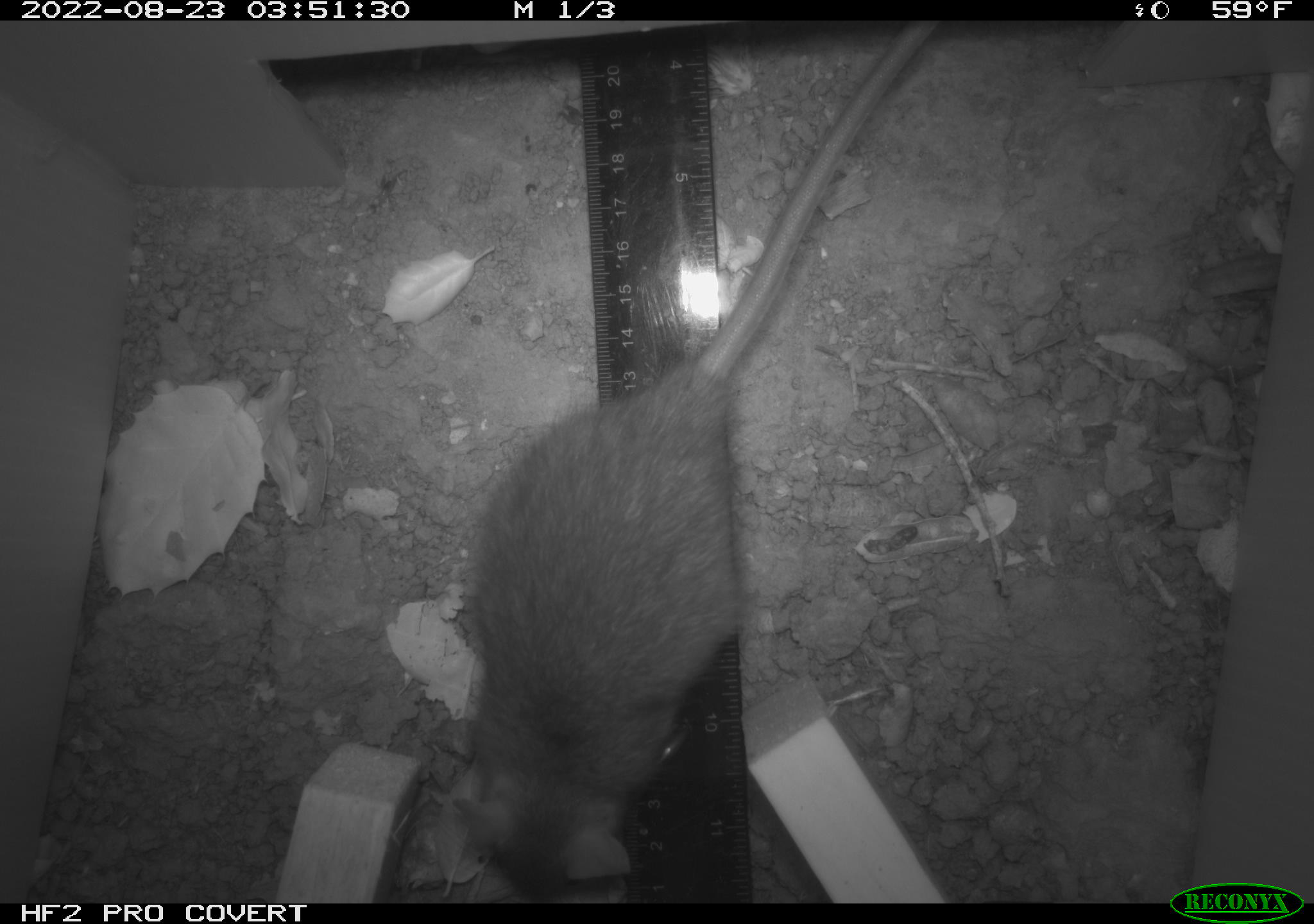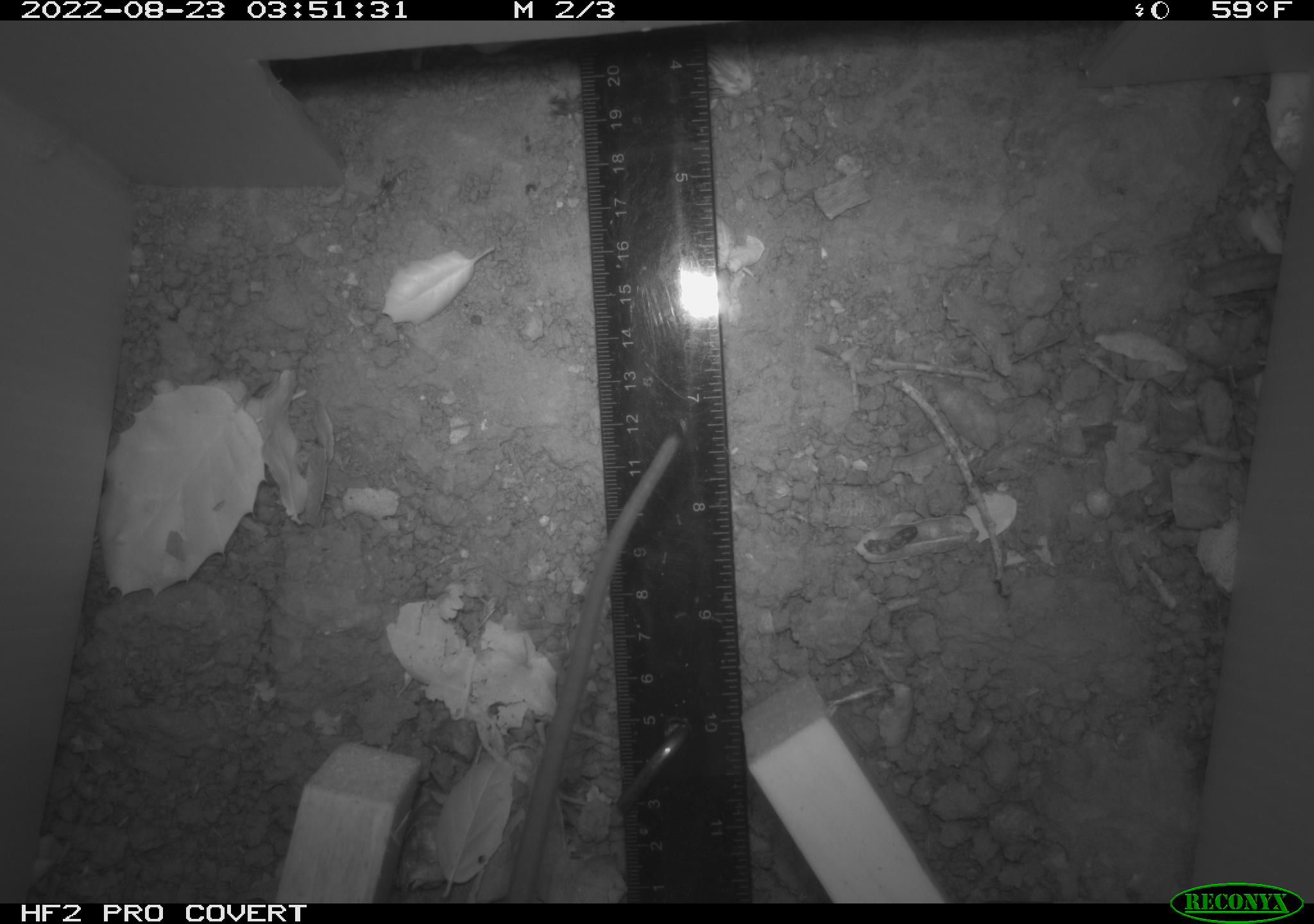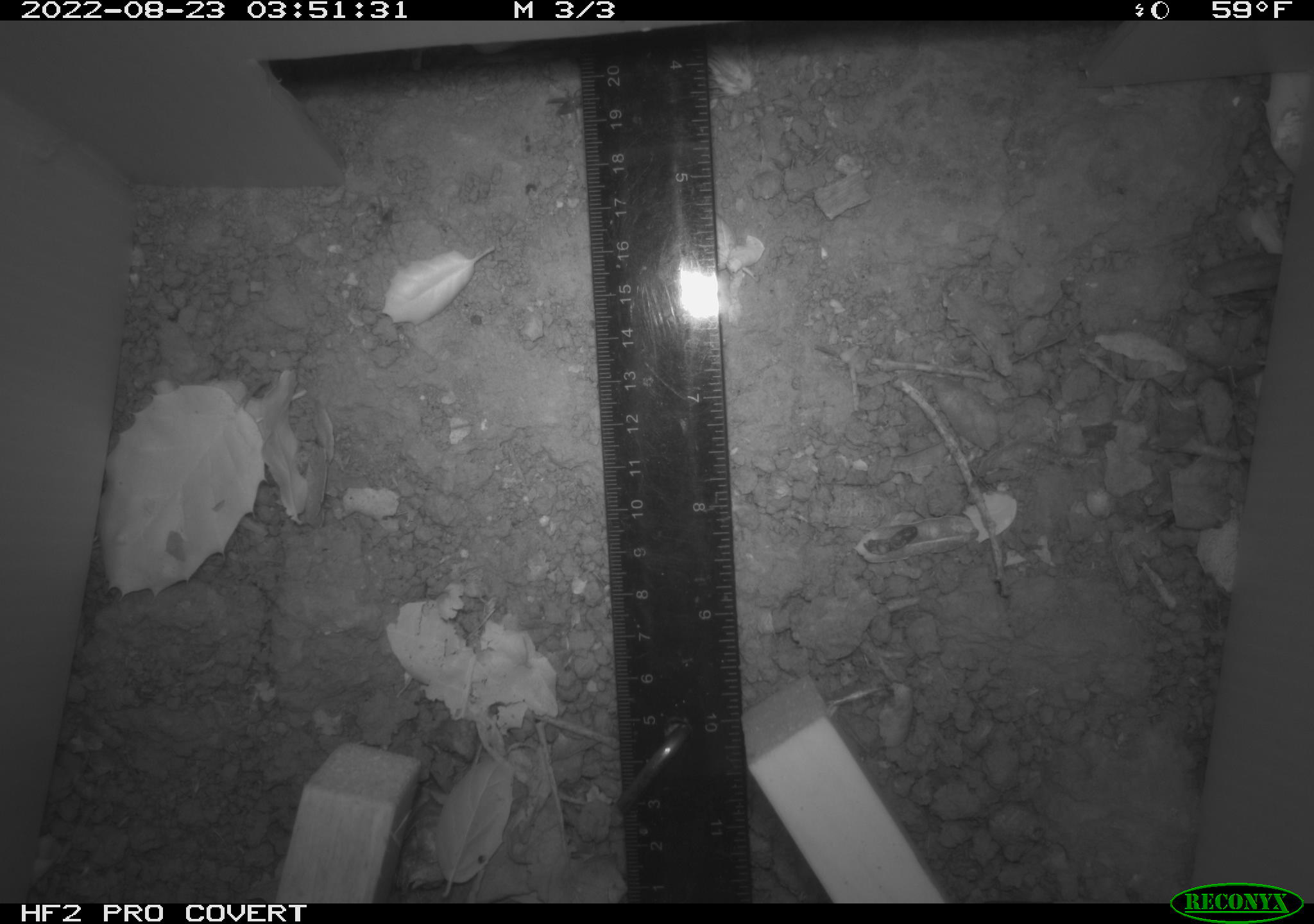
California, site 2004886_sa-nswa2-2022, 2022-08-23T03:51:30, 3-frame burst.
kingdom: Animalia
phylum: Chordata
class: Mammalia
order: Rodentia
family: Muridae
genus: Rattus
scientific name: Rattus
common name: rat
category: rattus species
Rattus species (rat) (Rattus).